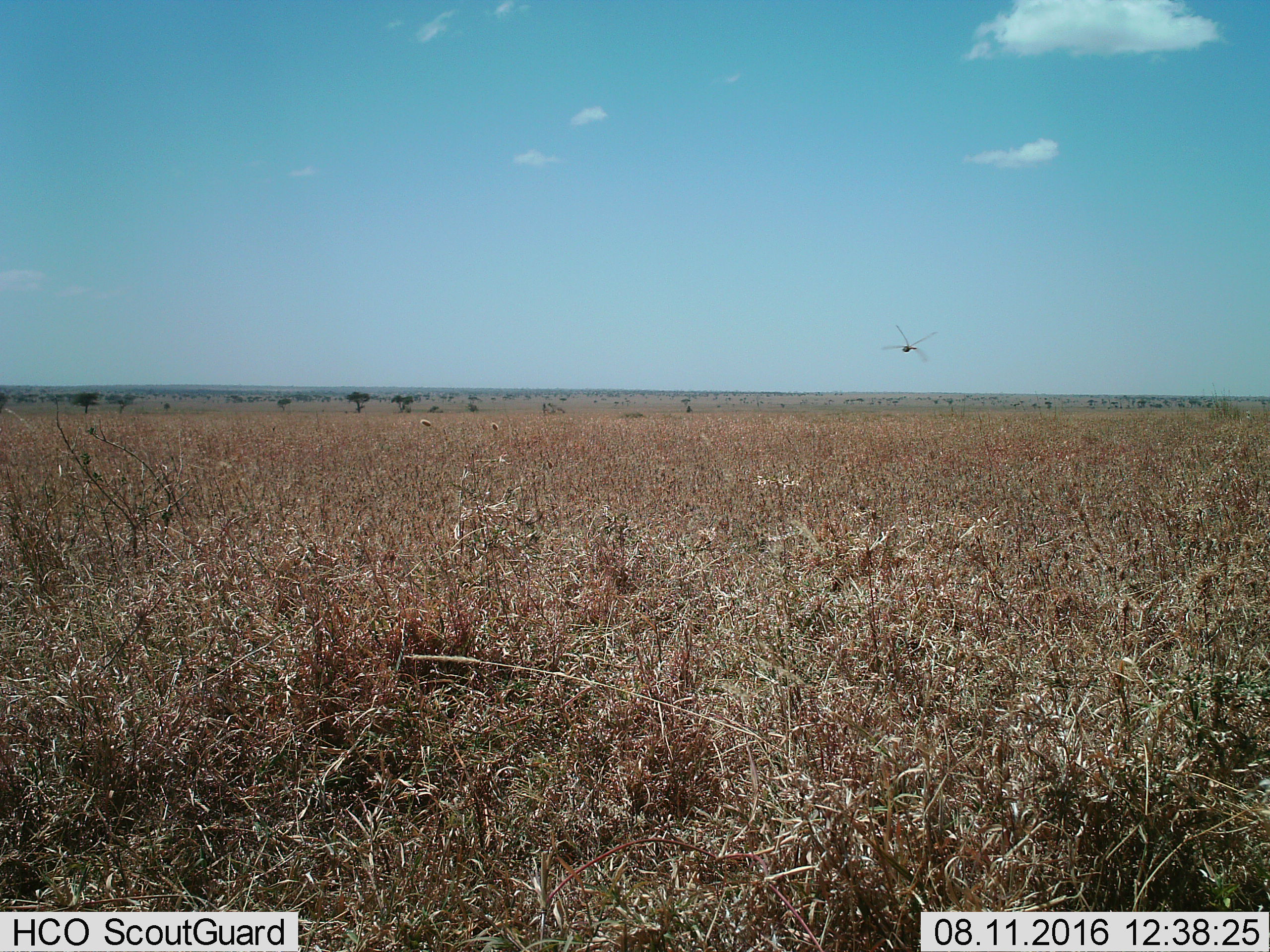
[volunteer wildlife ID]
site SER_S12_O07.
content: unidentified animal